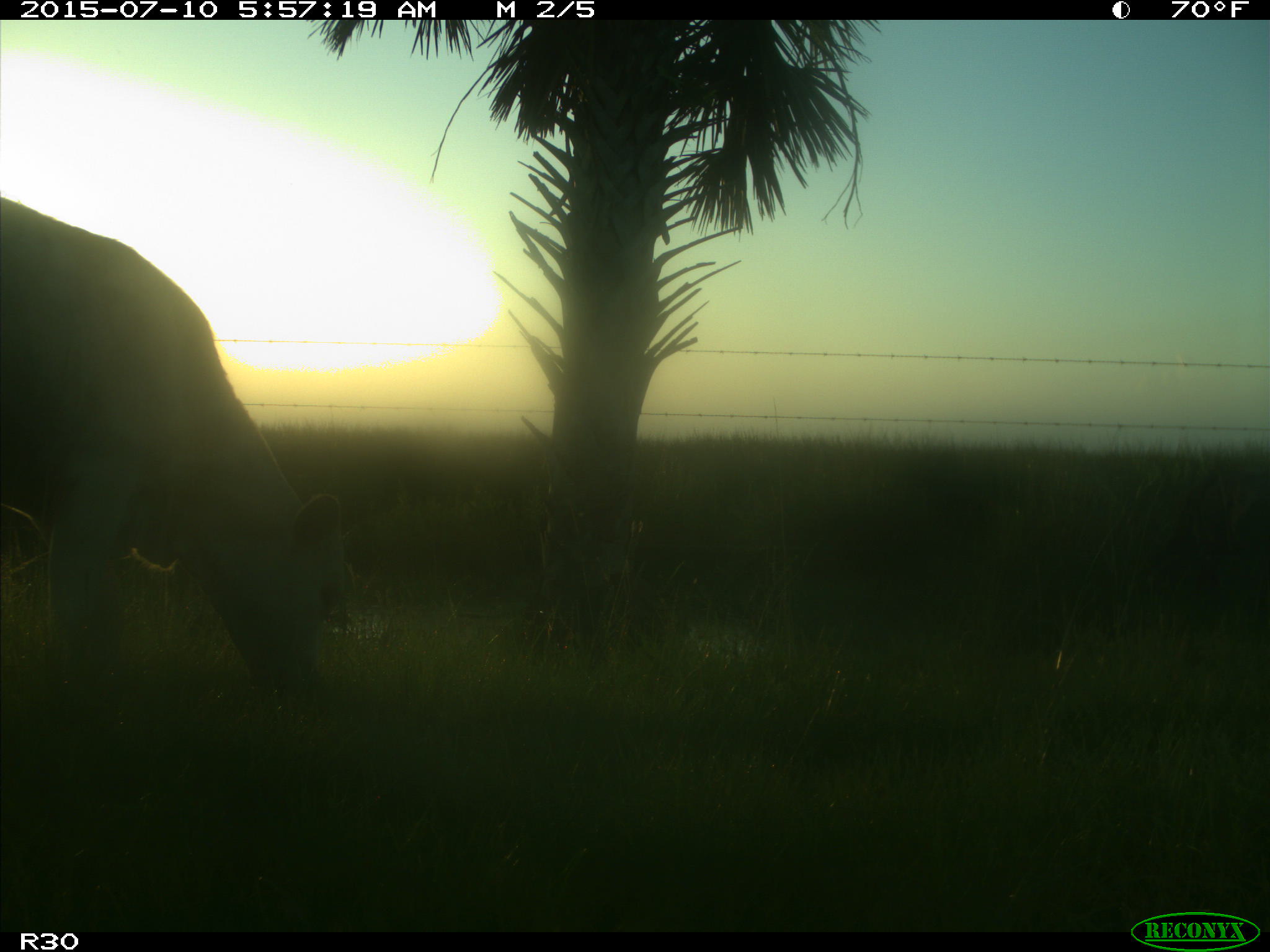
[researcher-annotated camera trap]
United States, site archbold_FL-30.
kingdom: Animalia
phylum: Chordata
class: Mammalia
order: Artiodactyla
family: Bovidae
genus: Bos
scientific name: Bos taurus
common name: domestic cow